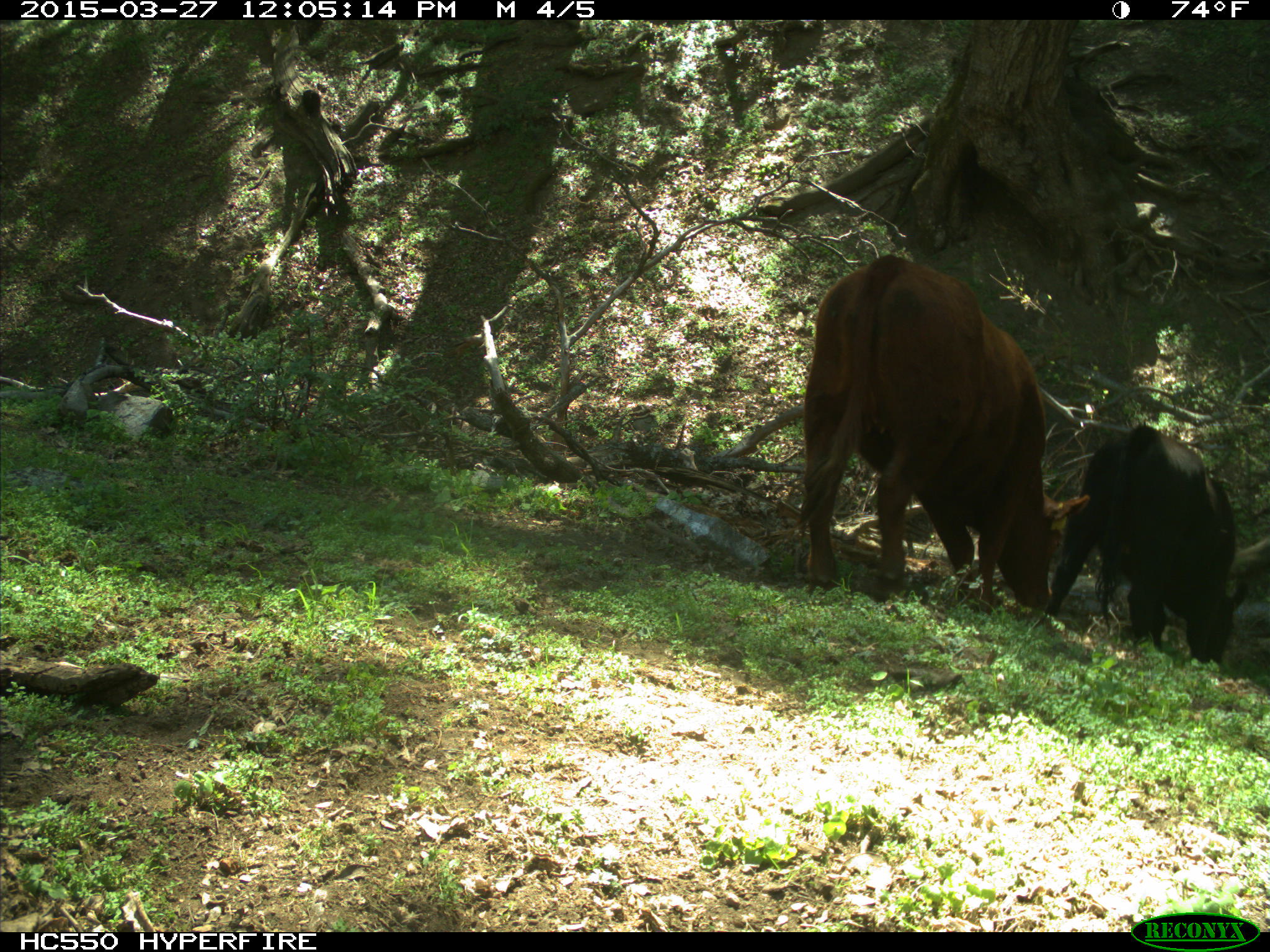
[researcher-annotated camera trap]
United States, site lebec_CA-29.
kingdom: Animalia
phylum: Chordata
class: Mammalia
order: Artiodactyla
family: Bovidae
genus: Bos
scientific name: Bos taurus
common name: domestic cow